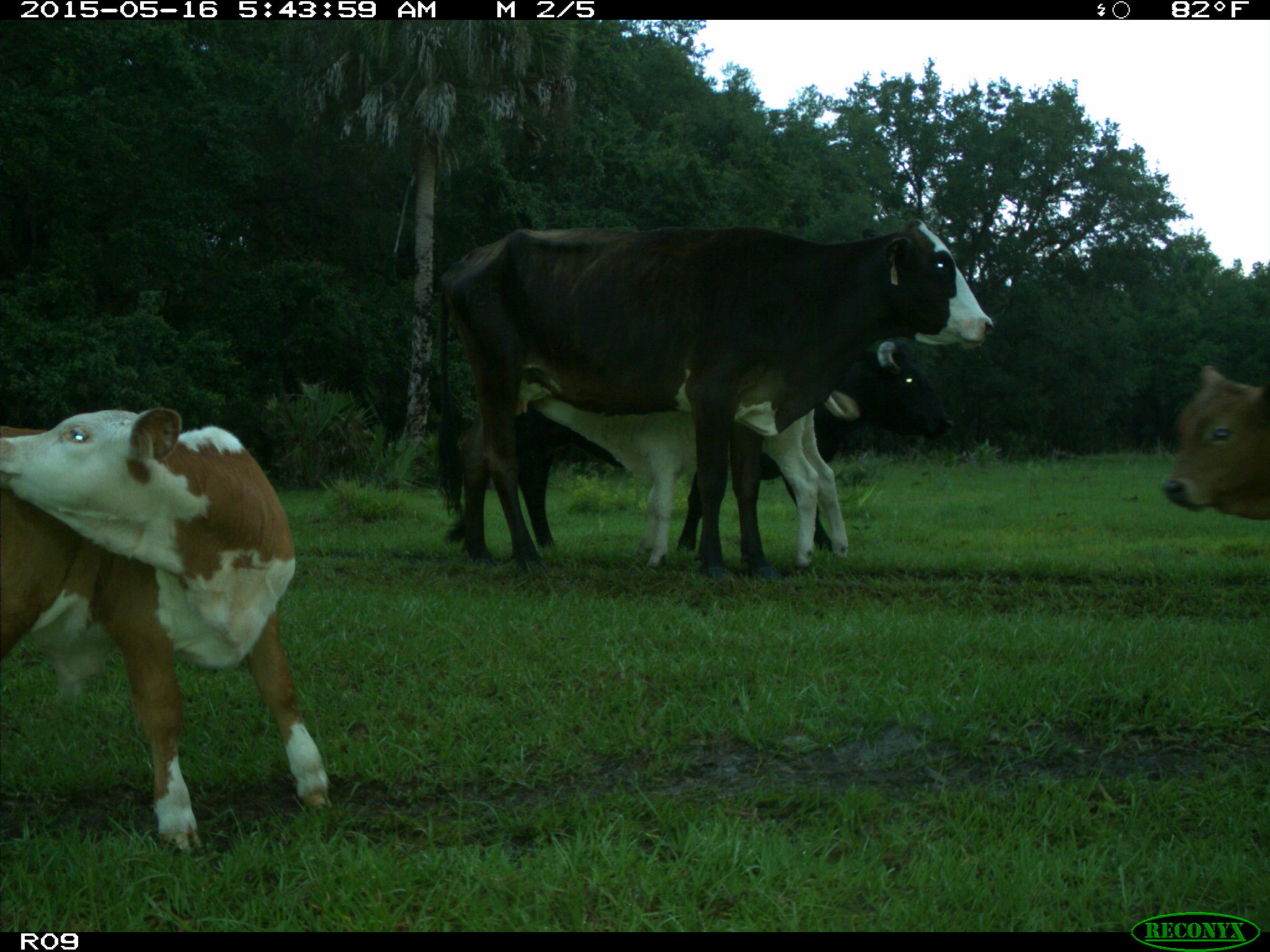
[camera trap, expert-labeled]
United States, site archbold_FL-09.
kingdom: Animalia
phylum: Chordata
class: Mammalia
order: Artiodactyla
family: Bovidae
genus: Bos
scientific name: Bos taurus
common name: domestic cow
Bos taurus (domestic cow).